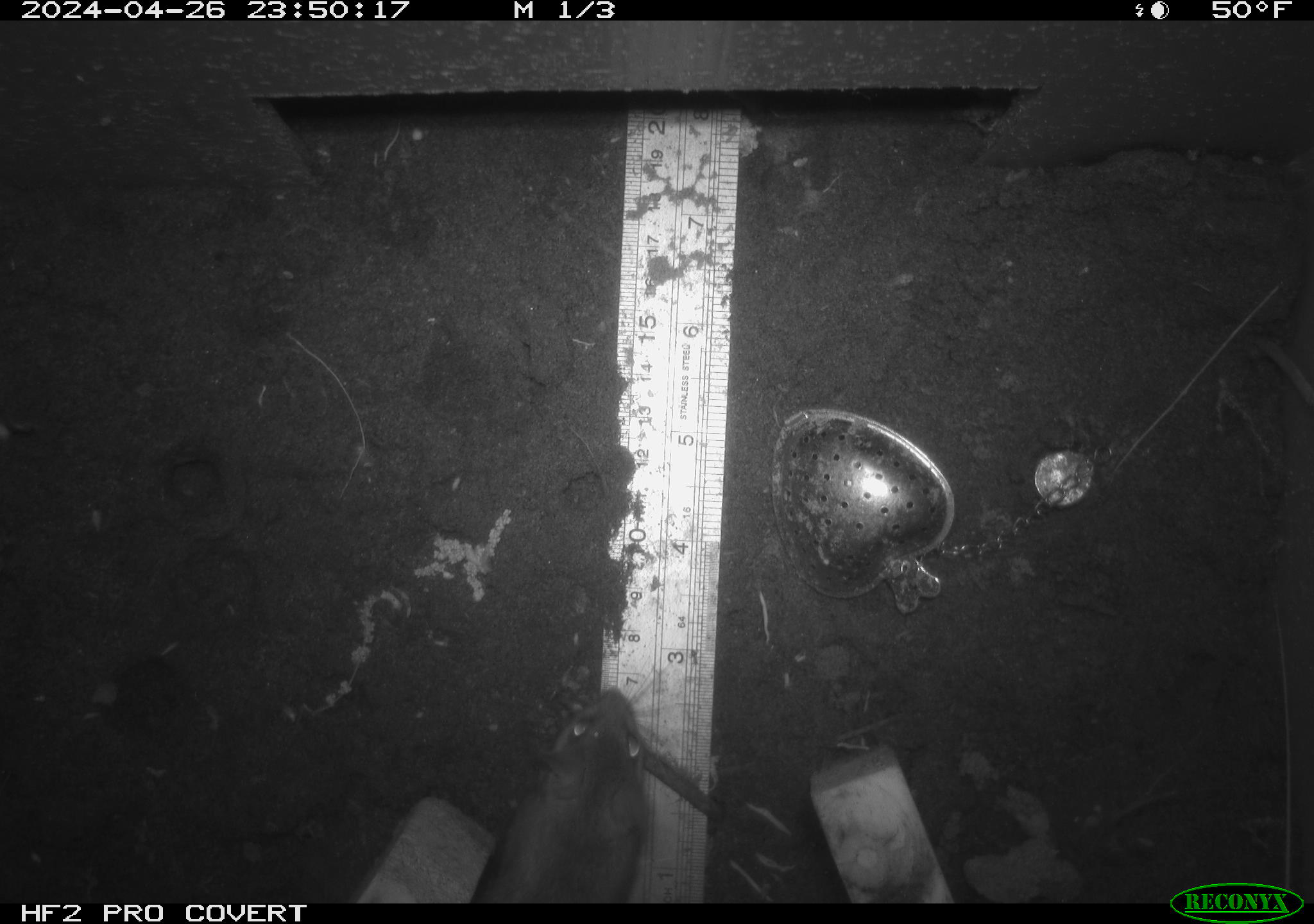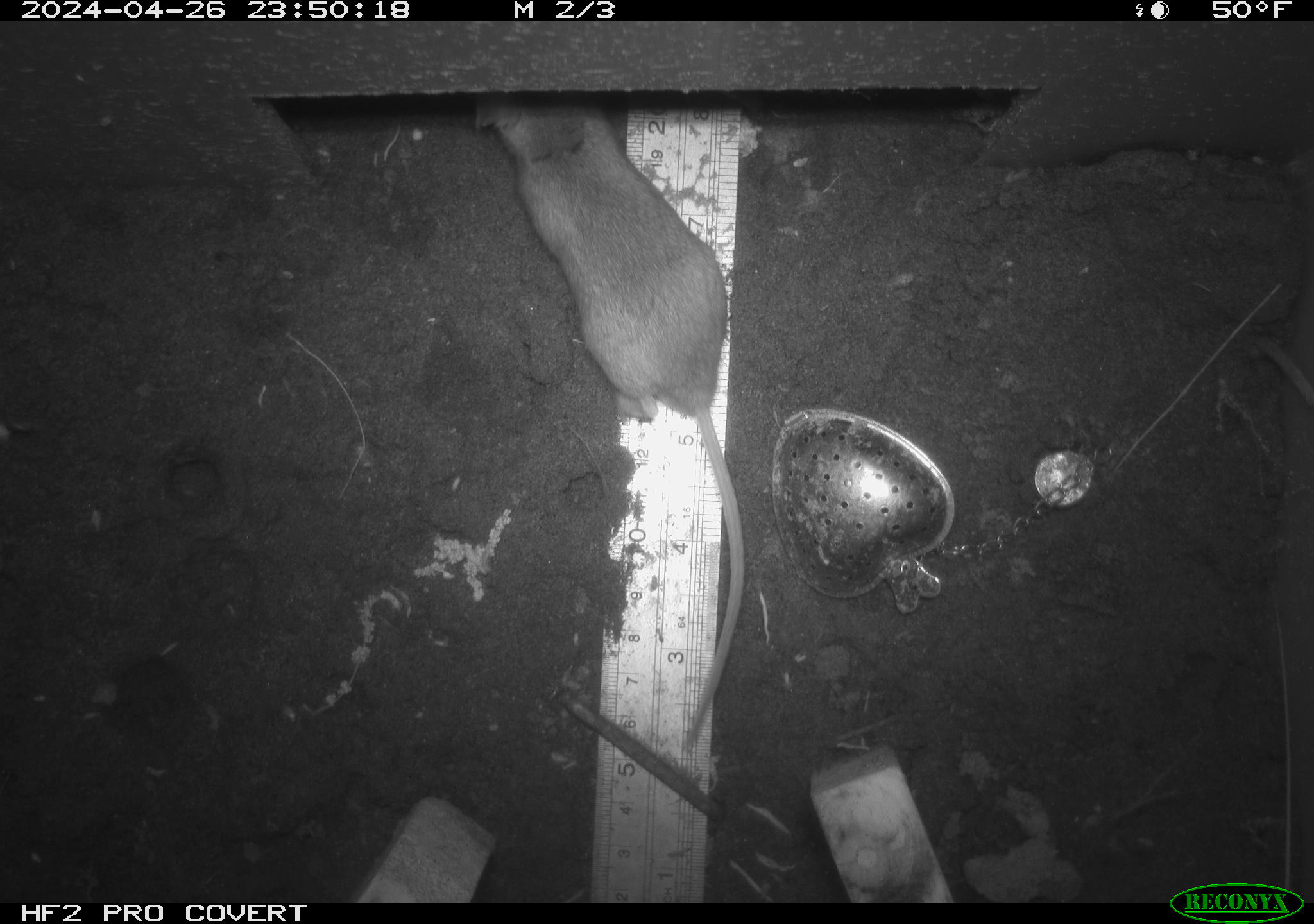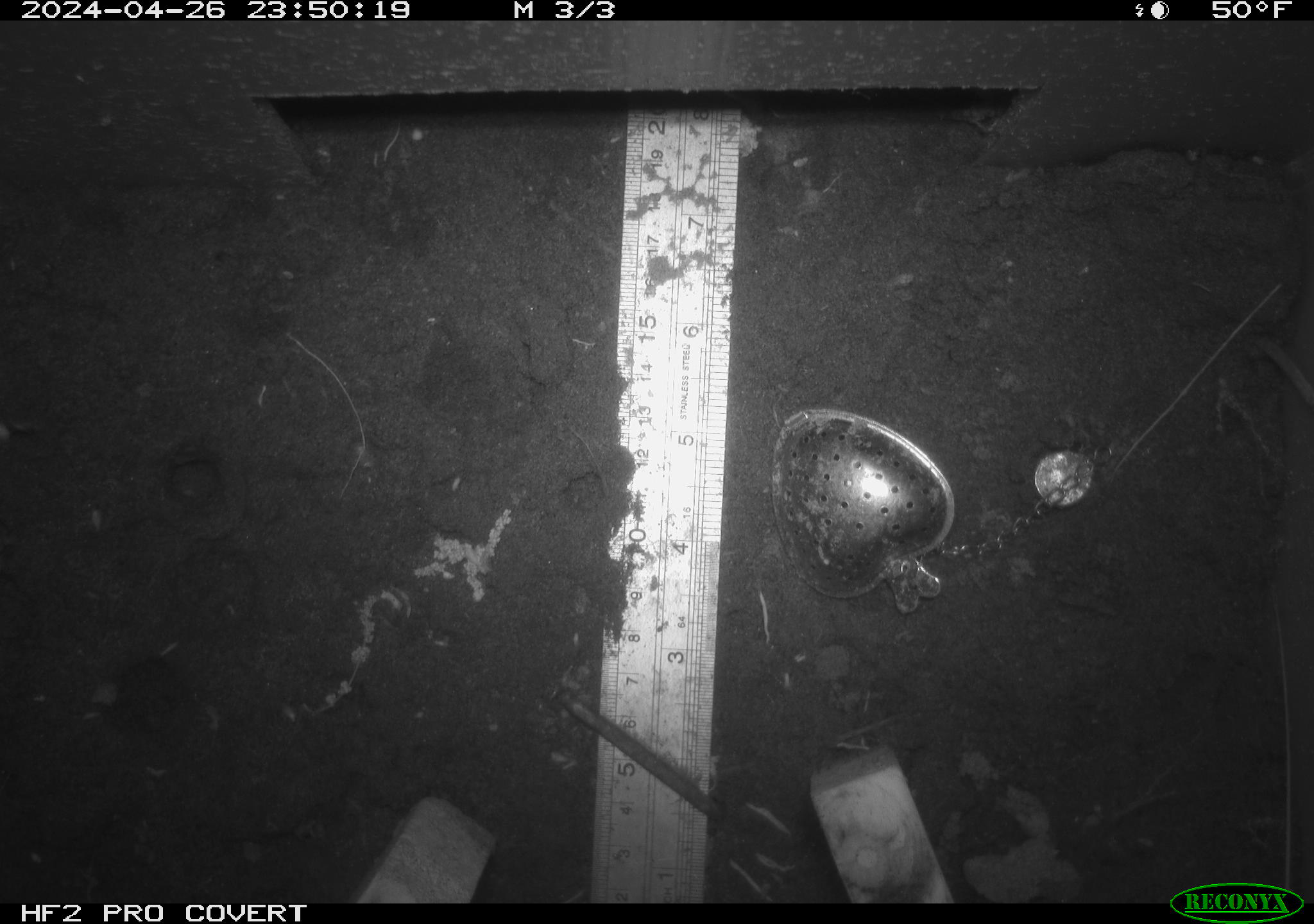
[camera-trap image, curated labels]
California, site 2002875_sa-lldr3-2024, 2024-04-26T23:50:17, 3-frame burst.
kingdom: Animalia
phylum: Chordata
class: Mammalia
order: Rodentia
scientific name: Rodentia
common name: mouse species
Mouse species (Rodentia).